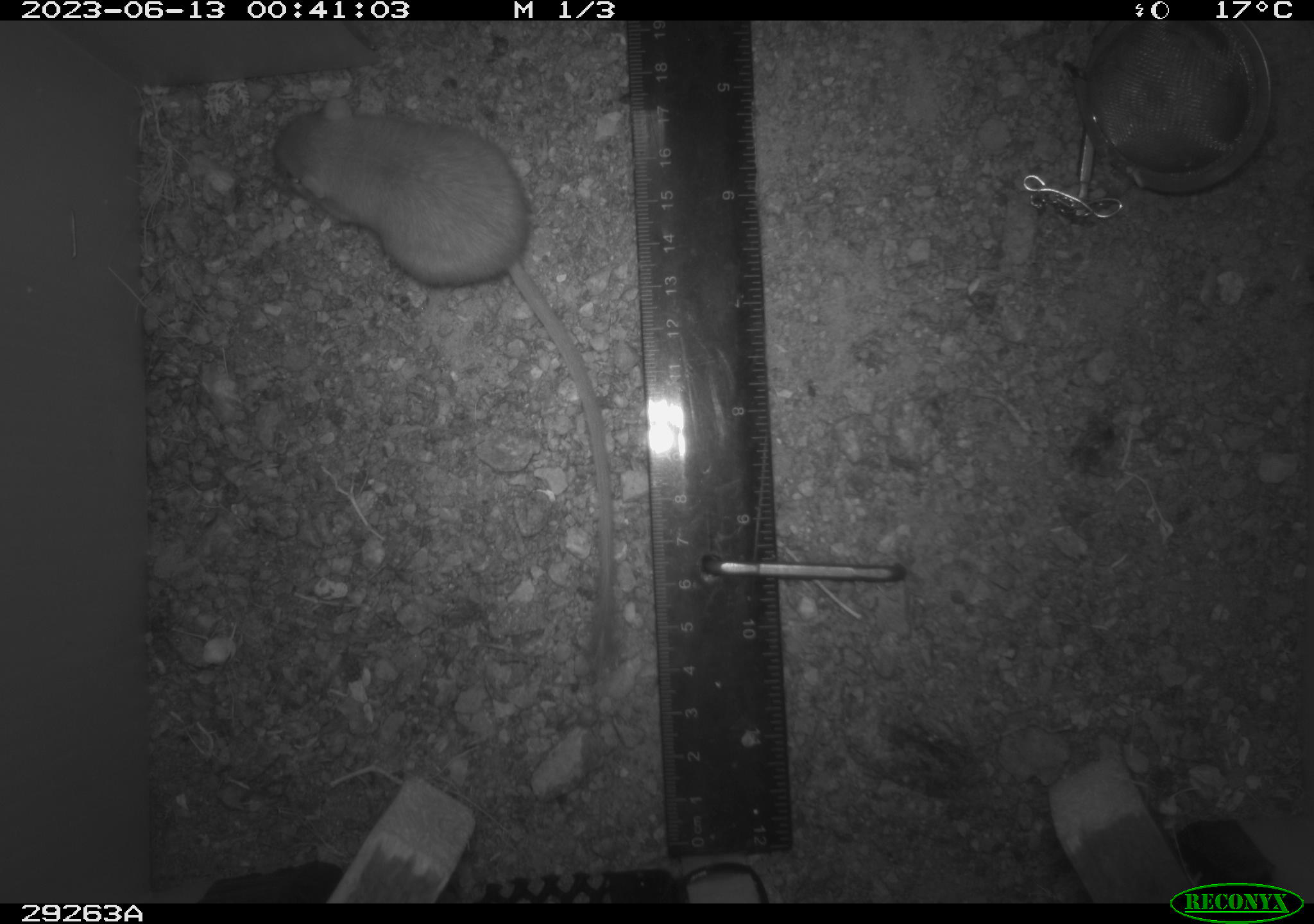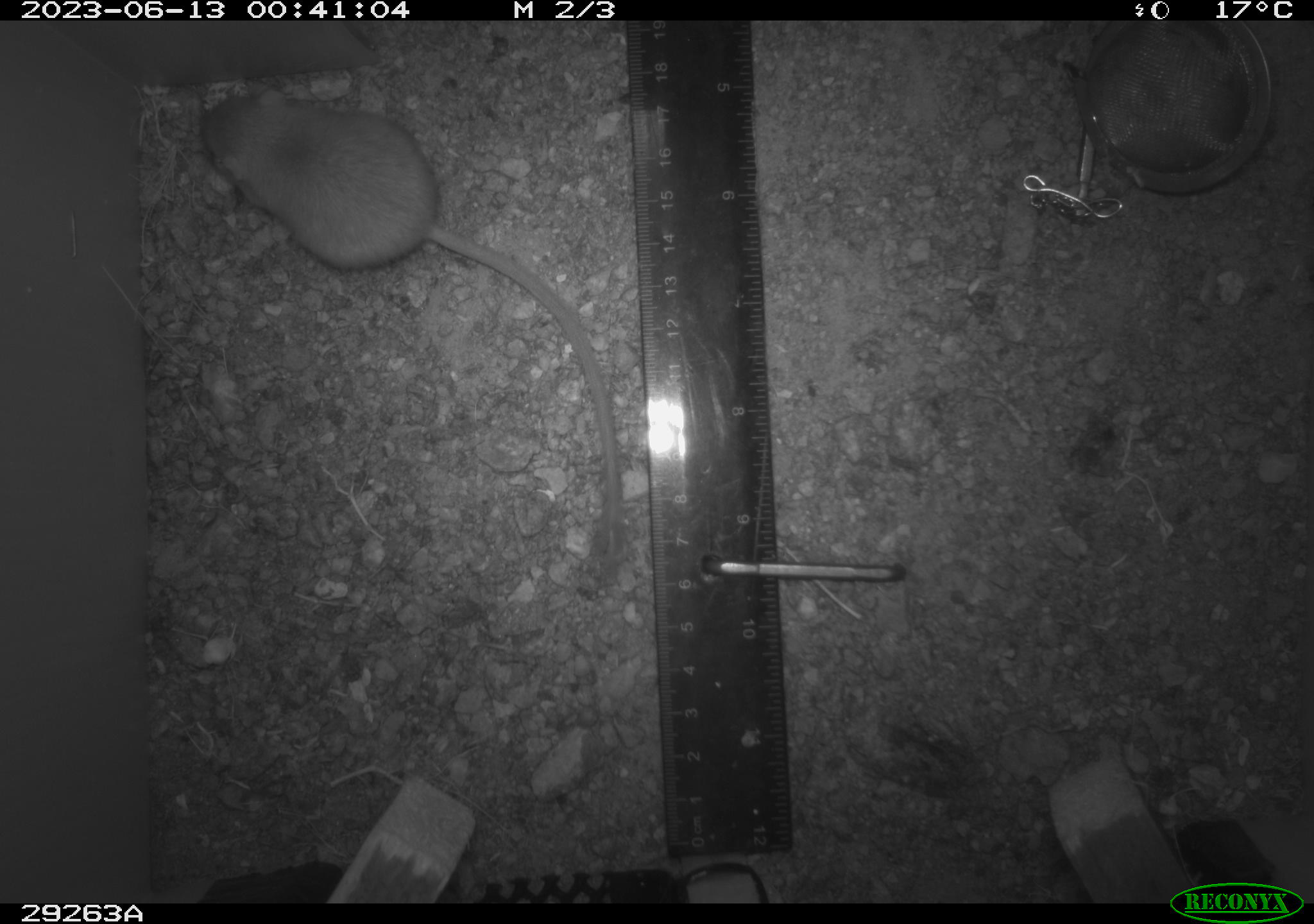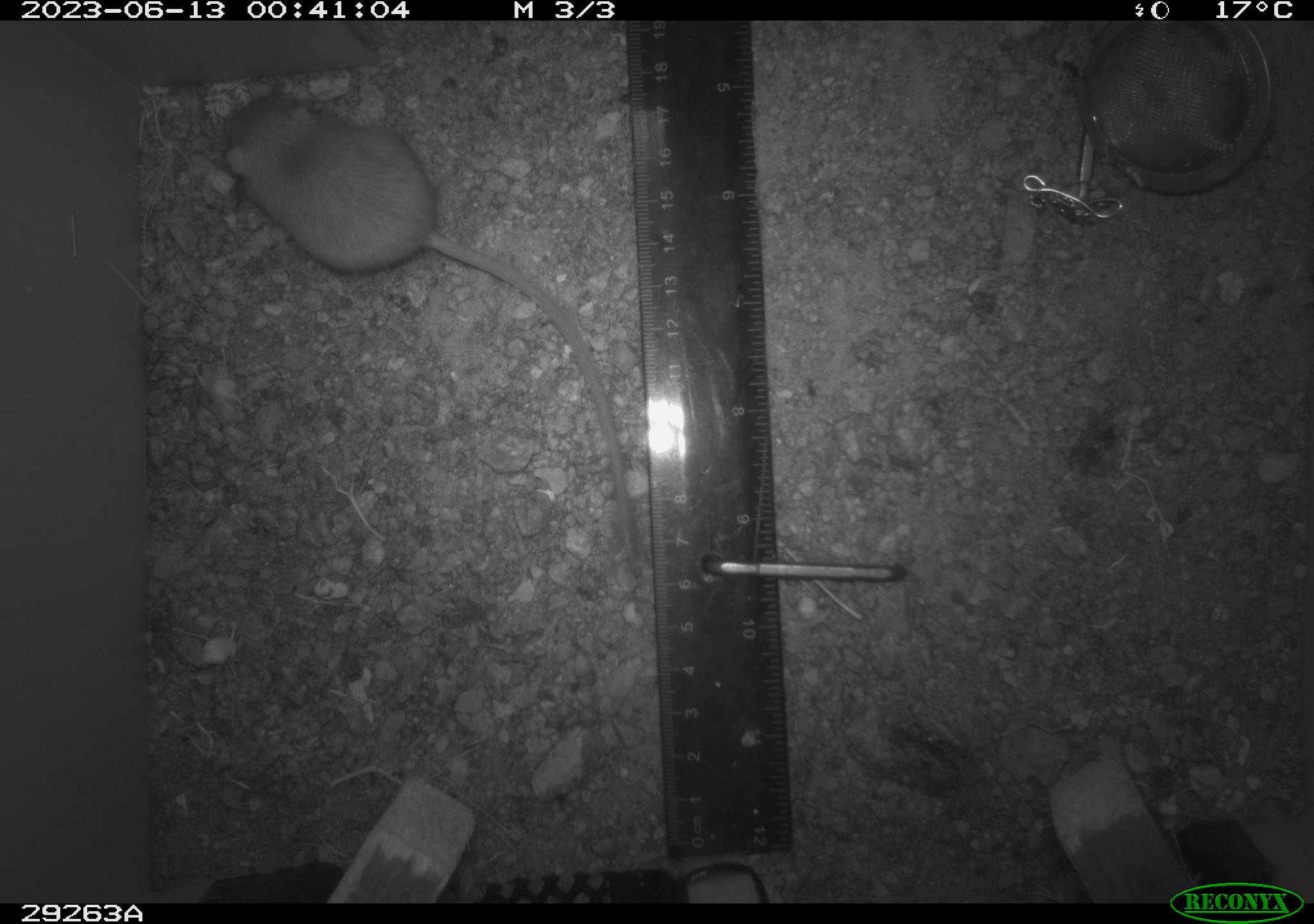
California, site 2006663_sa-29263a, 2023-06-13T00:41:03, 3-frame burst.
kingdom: Animalia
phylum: Chordata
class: Mammalia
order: Rodentia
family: Heteromyidae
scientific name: Heteromyidae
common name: kangaroo rats and pocket mice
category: heteromyidae family